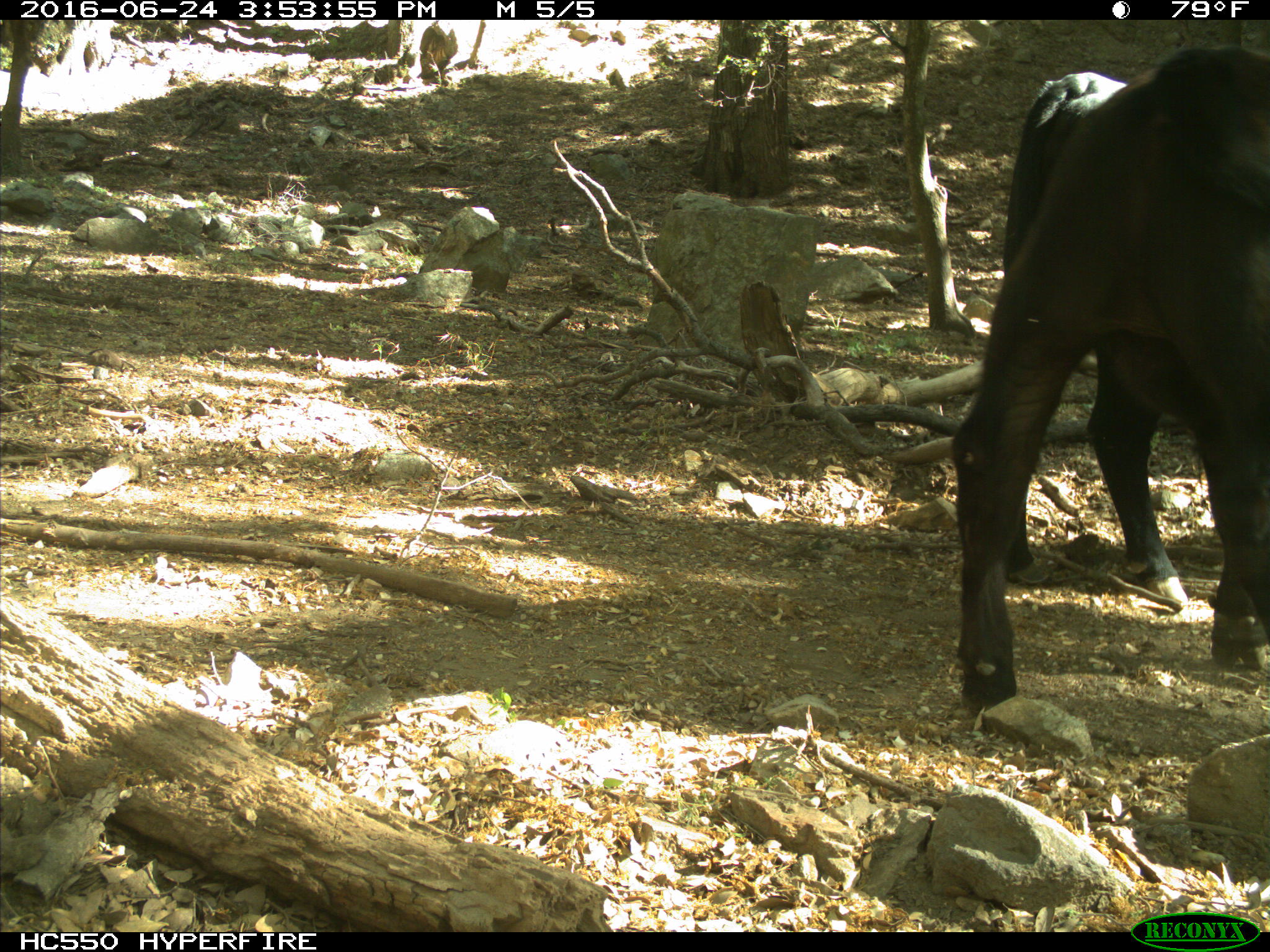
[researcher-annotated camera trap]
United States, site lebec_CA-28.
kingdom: Animalia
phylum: Chordata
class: Mammalia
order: Artiodactyla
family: Bovidae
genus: Bos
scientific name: Bos taurus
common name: domestic cow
Bos taurus (domestic cow).